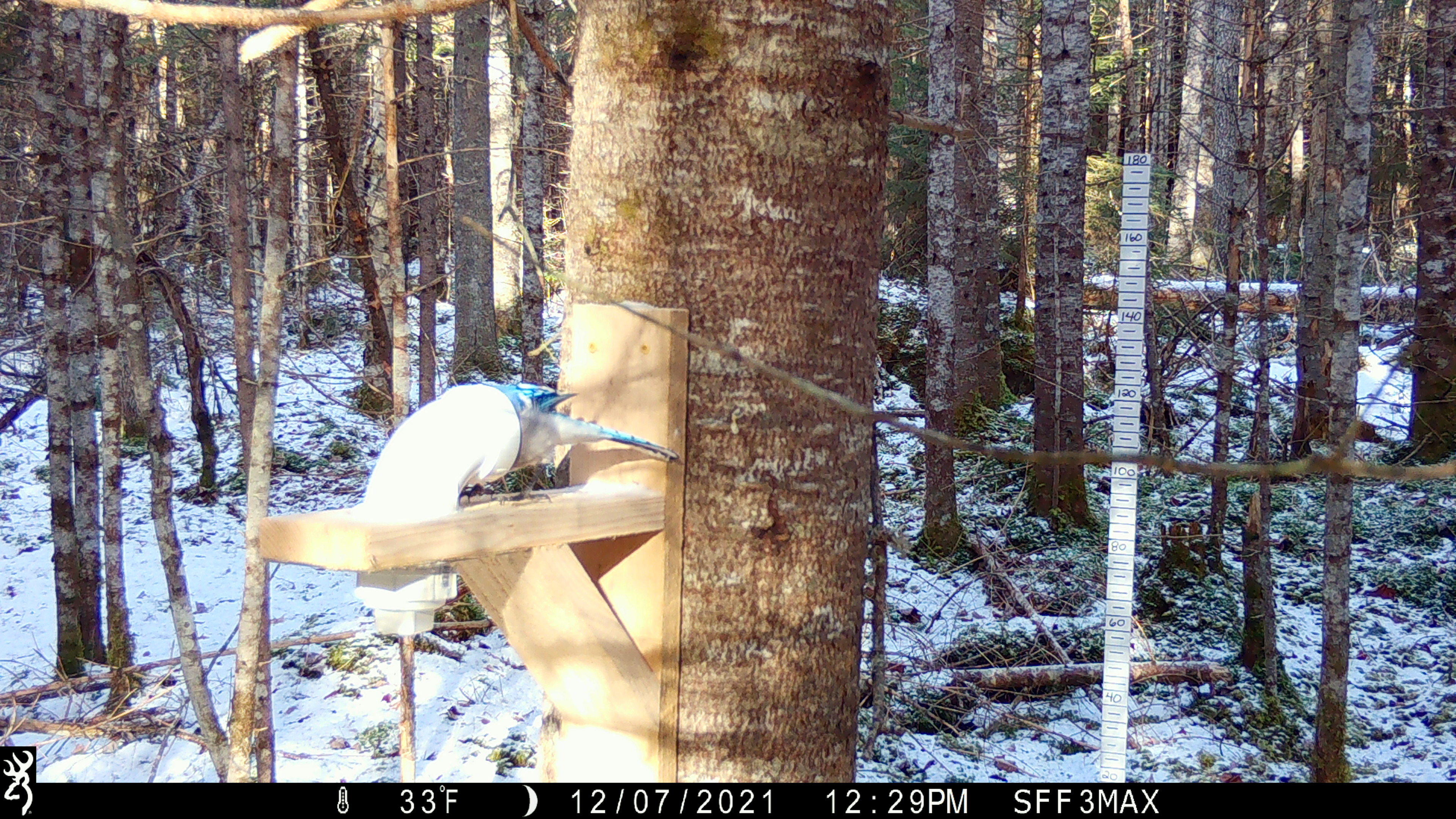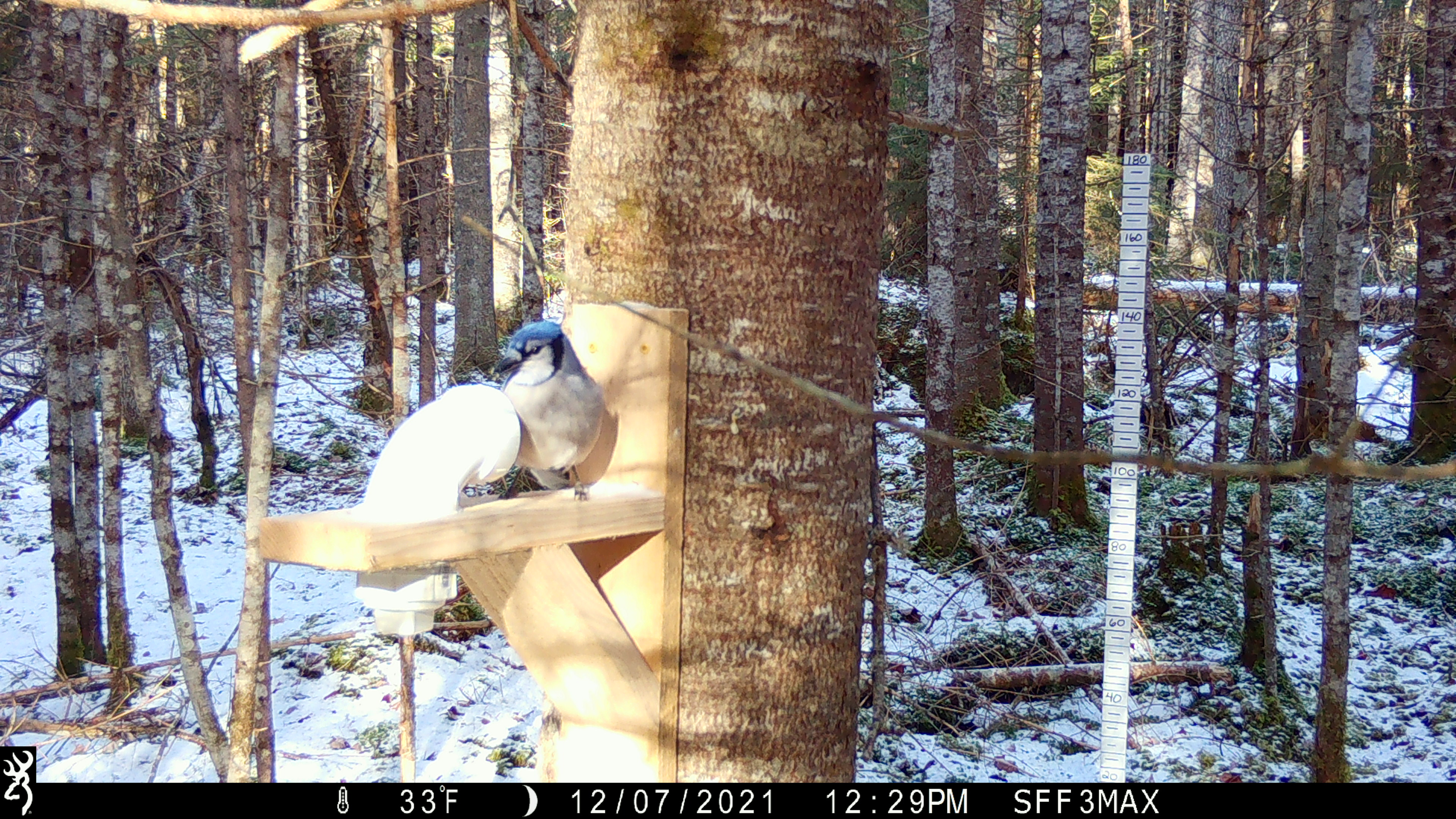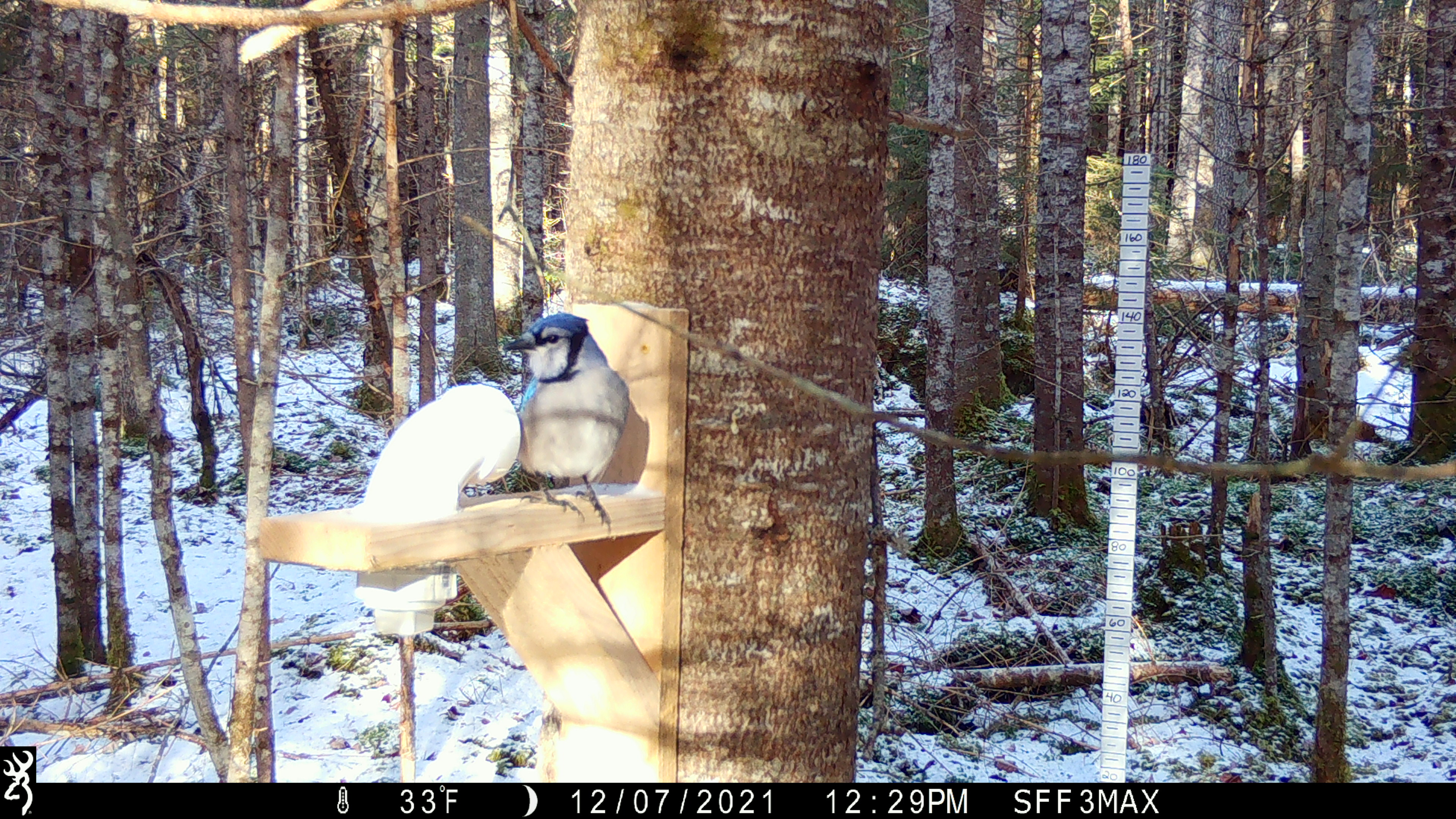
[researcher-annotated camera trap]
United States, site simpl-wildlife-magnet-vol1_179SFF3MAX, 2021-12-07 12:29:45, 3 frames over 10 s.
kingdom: Animalia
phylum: Chordata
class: Aves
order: Passeriformes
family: Corvidae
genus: Cyanocitta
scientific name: Cyanocitta cristata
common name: blue jay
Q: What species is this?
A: Blue jay (Cyanocitta cristata).